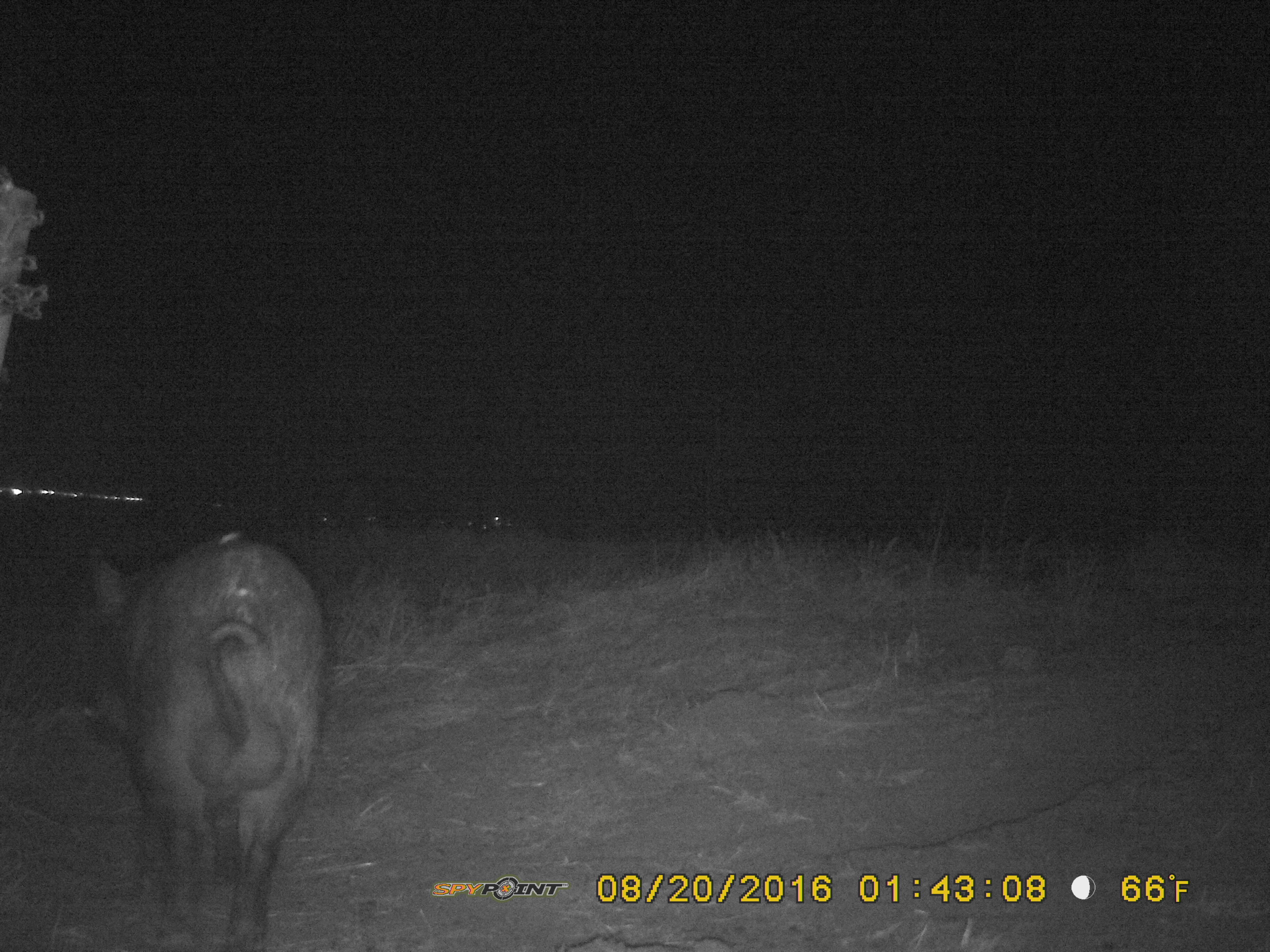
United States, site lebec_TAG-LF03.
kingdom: Animalia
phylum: Chordata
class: Mammalia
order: Artiodactyla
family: Suidae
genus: Sus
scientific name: Sus scrofa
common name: wild boar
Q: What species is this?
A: Sus scrofa (wild boar).